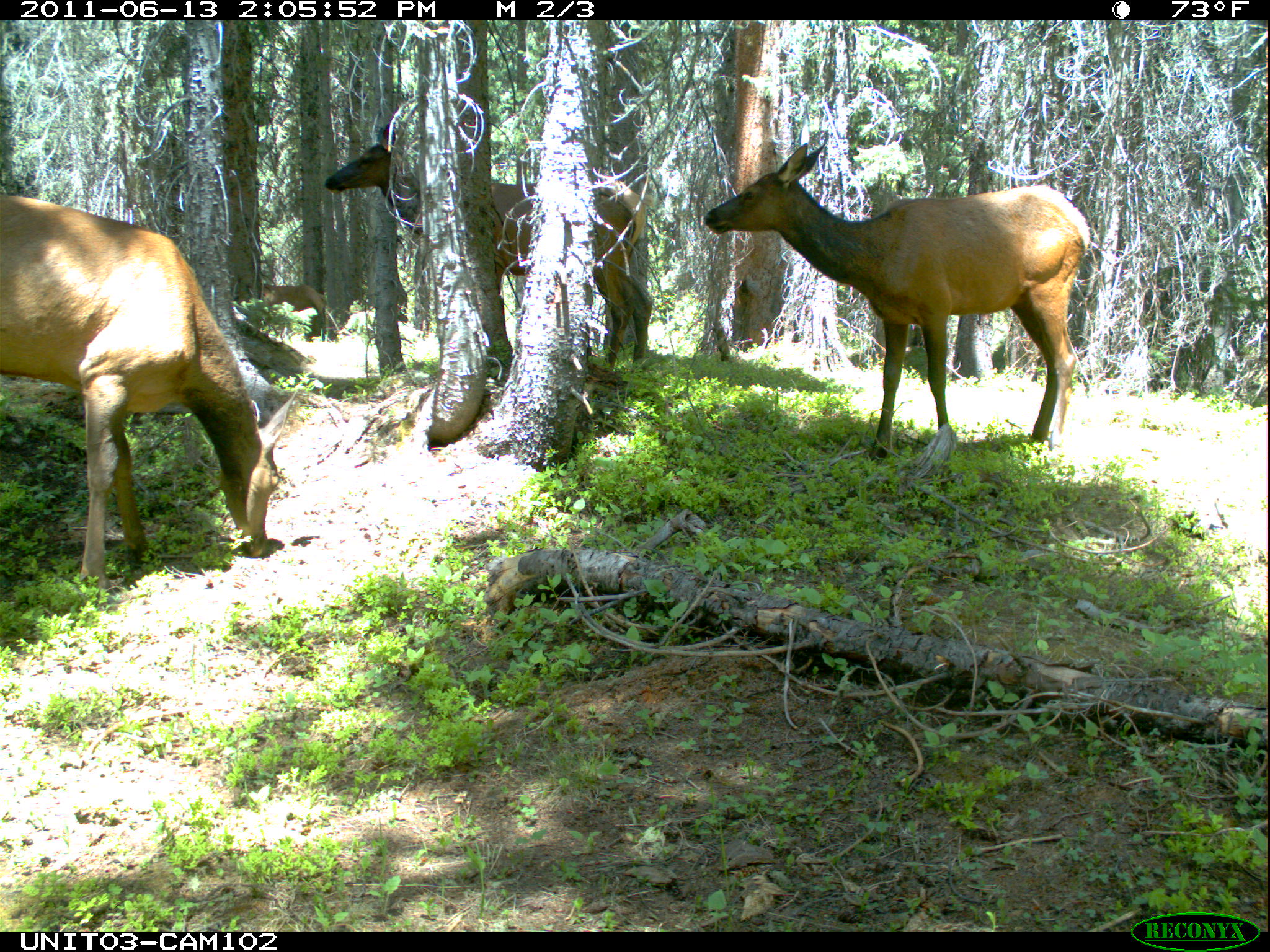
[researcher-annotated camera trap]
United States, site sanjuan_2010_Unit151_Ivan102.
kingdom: Animalia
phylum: Chordata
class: Mammalia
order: Artiodactyla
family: Cervidae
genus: Cervus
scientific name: Cervus elaphus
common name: red deer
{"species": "Cervus elaphus (red deer)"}